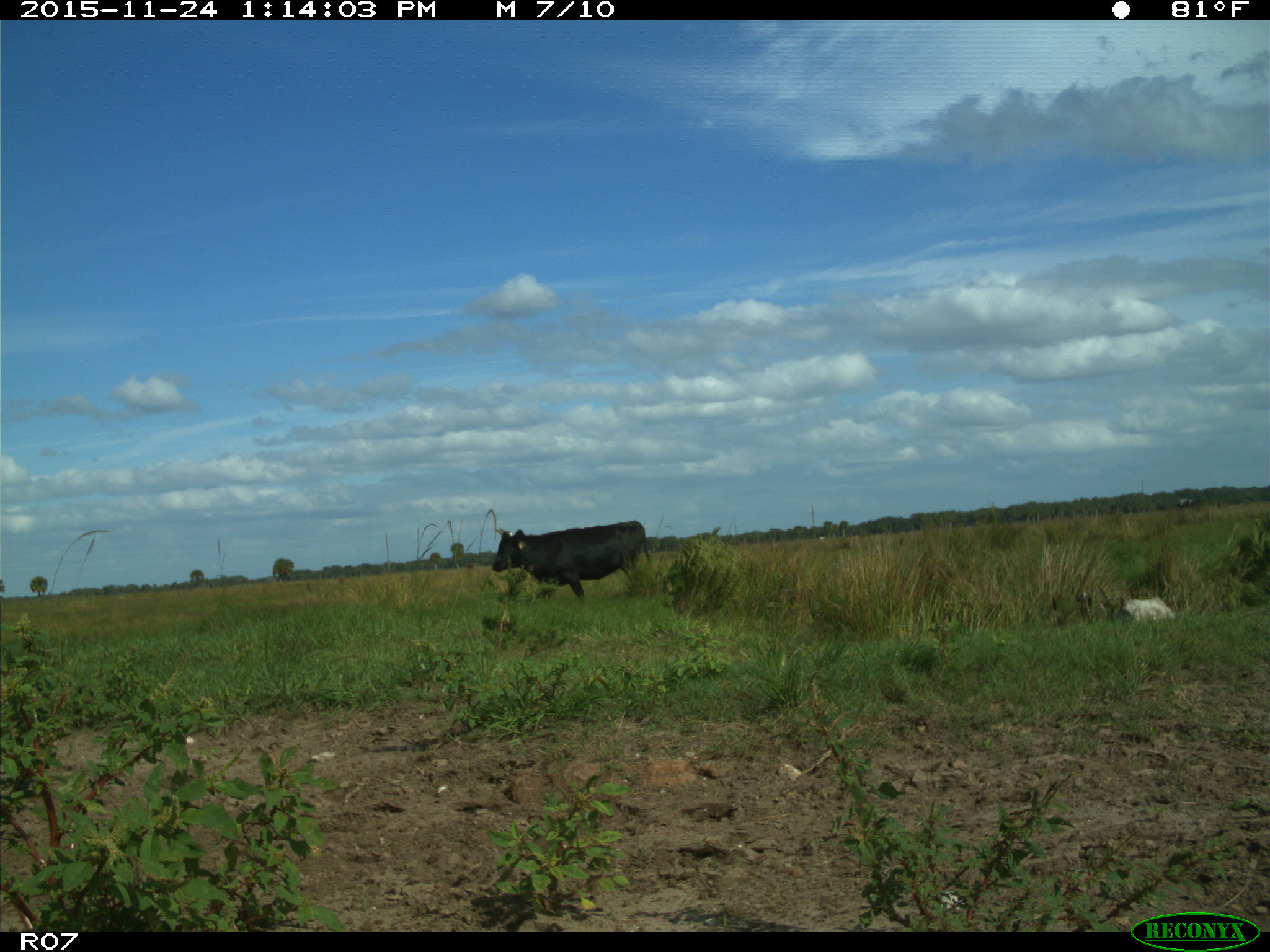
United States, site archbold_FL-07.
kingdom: Animalia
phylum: Chordata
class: Mammalia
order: Artiodactyla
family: Bovidae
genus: Bos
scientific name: Bos taurus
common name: domestic cow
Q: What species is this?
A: Bos taurus (domestic cow).